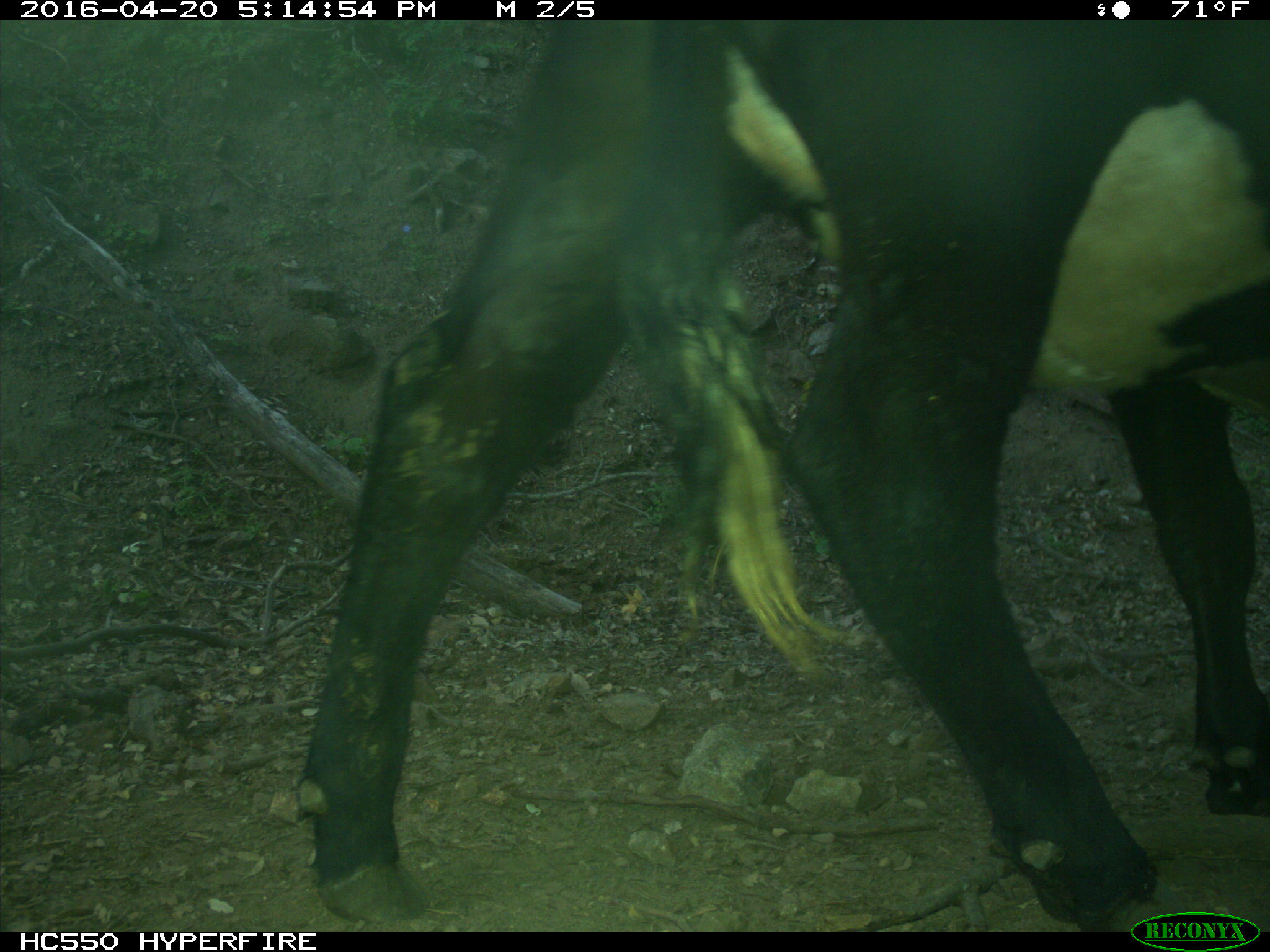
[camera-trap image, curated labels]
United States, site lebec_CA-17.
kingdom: Animalia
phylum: Chordata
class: Mammalia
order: Artiodactyla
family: Bovidae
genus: Bos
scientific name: Bos taurus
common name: domestic cow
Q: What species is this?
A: Bos taurus (domestic cow).